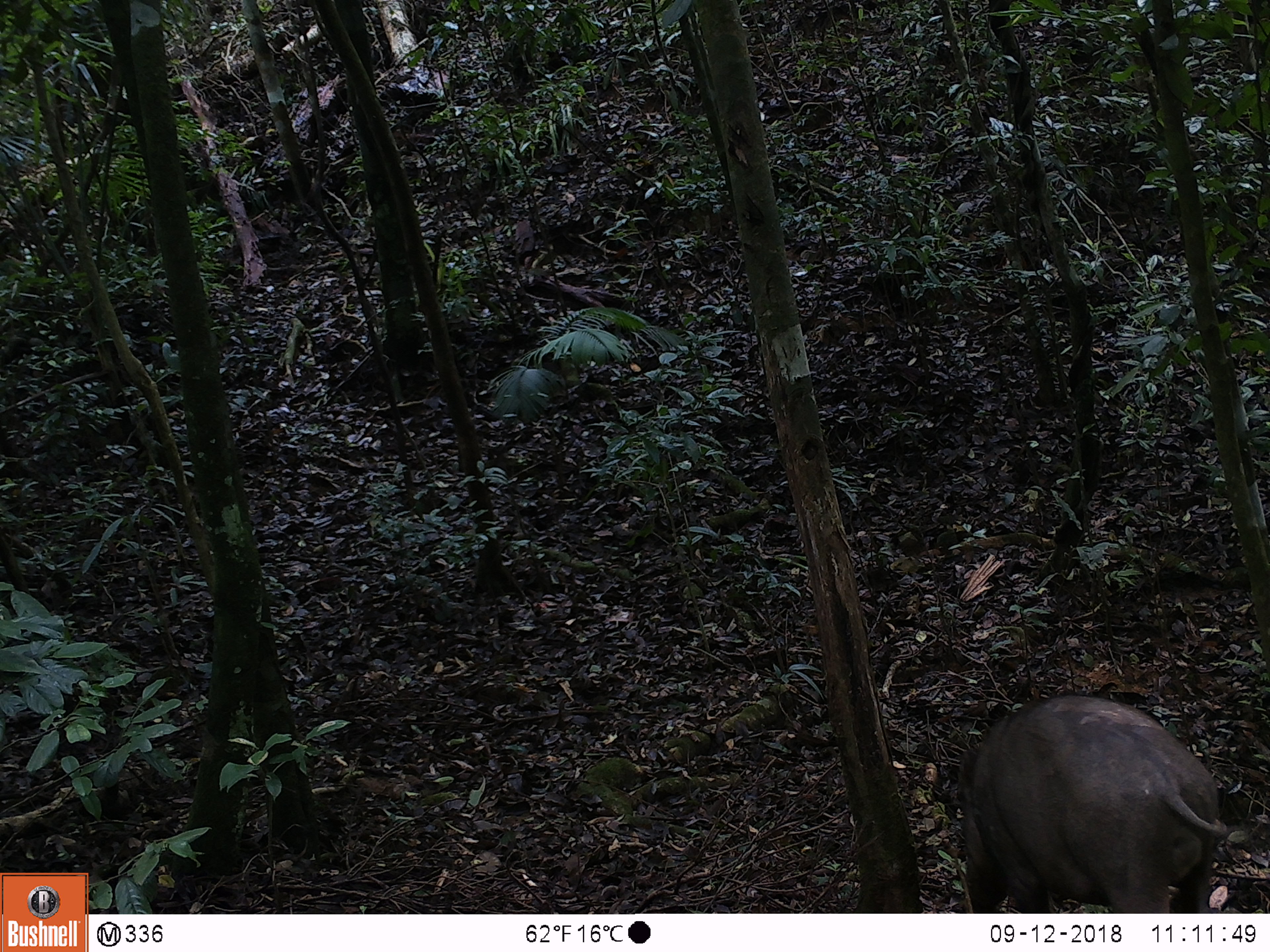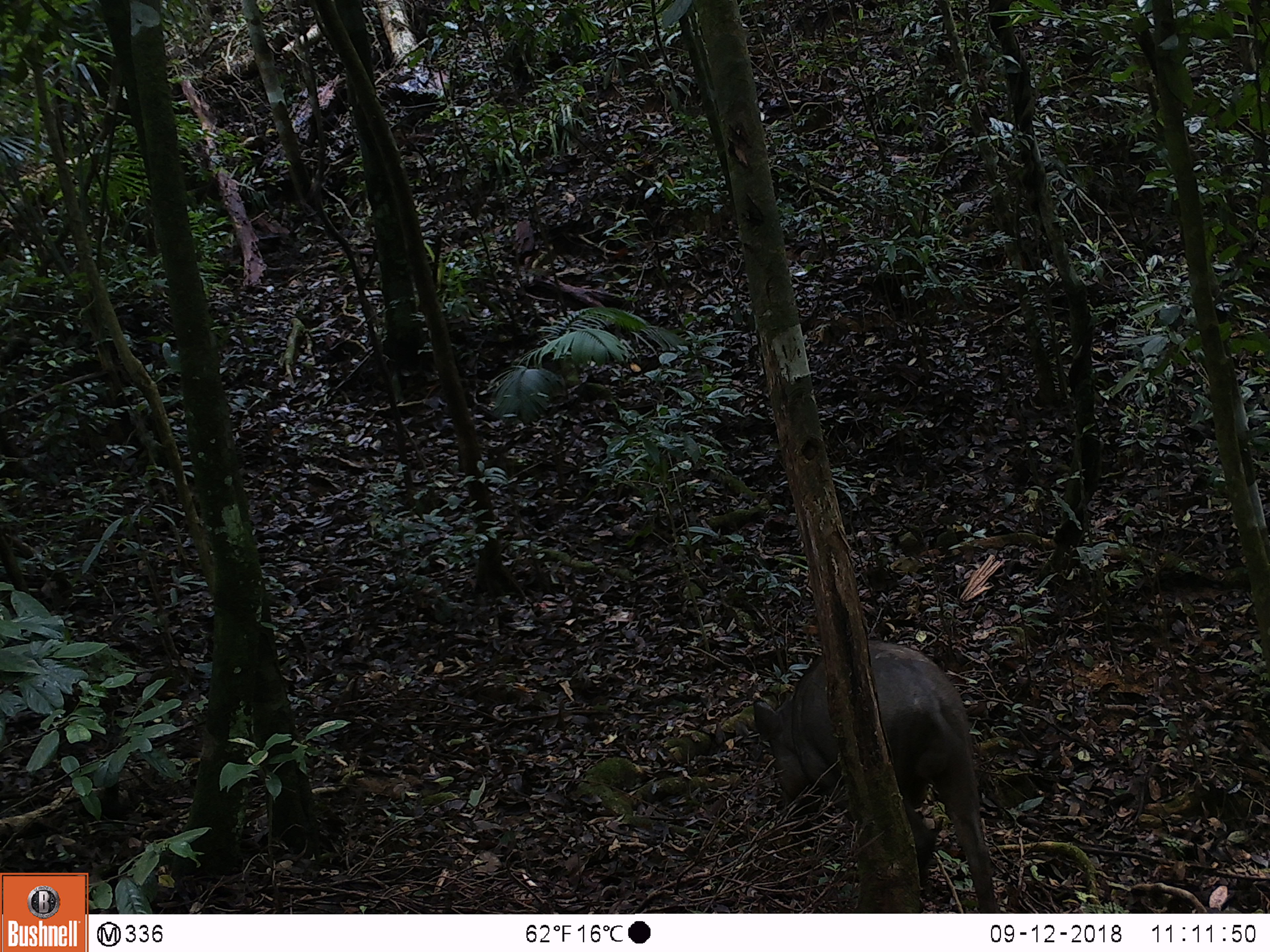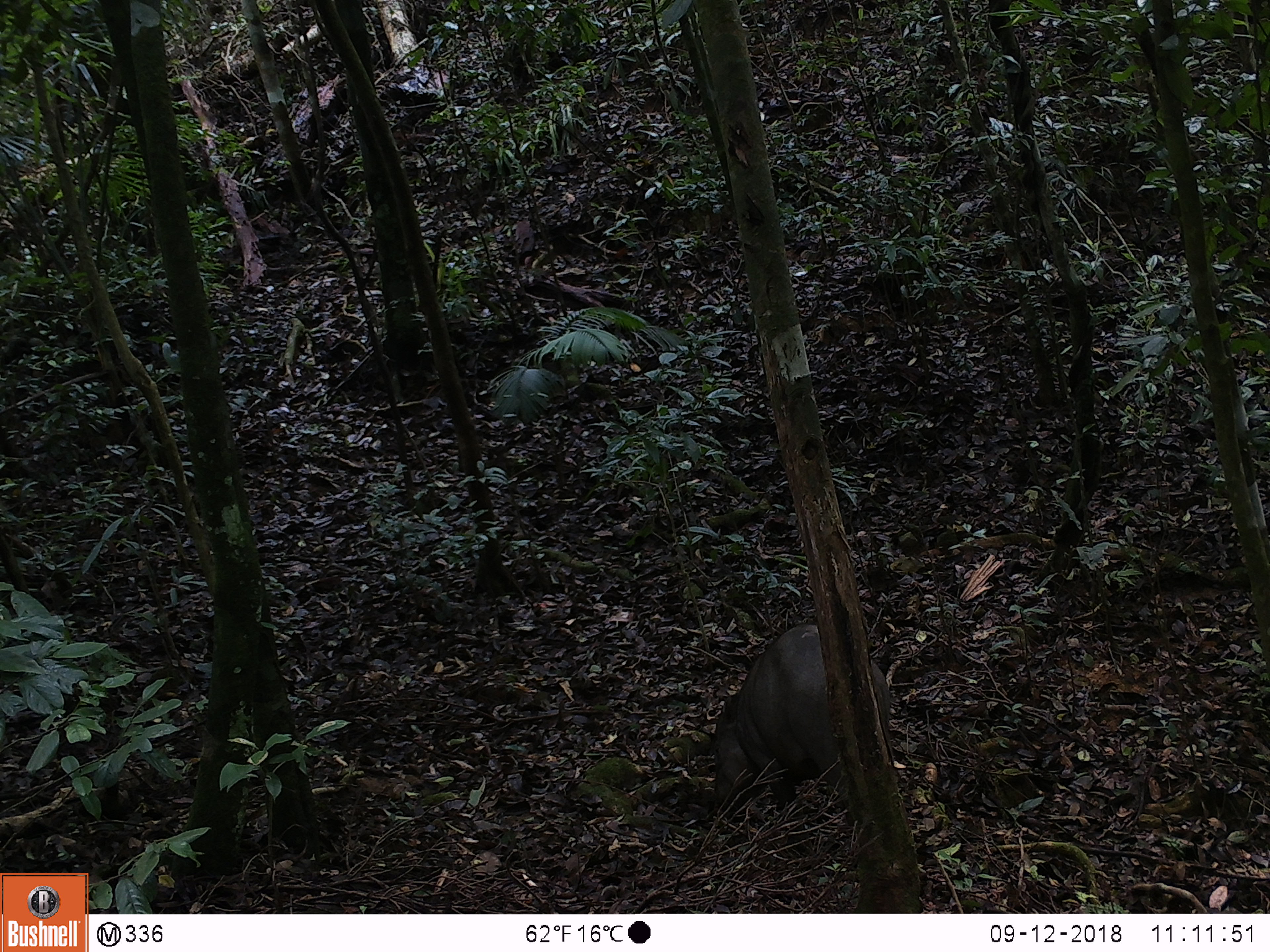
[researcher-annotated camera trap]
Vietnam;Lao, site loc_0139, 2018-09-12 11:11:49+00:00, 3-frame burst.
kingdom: Animalia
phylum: Chordata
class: Mammalia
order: Artiodactyla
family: Suidae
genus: Sus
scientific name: Sus scrofa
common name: eurasian wild pig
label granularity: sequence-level